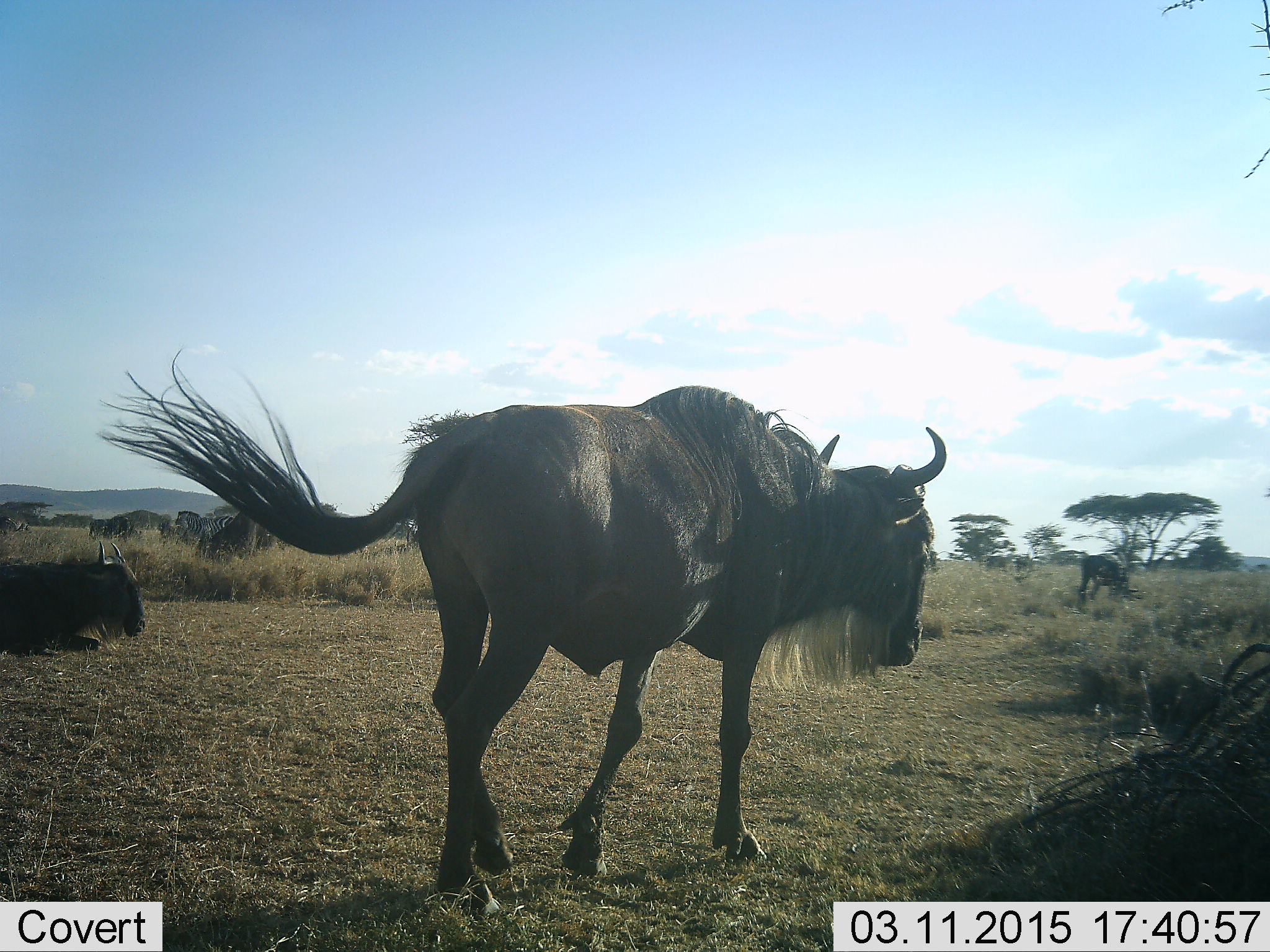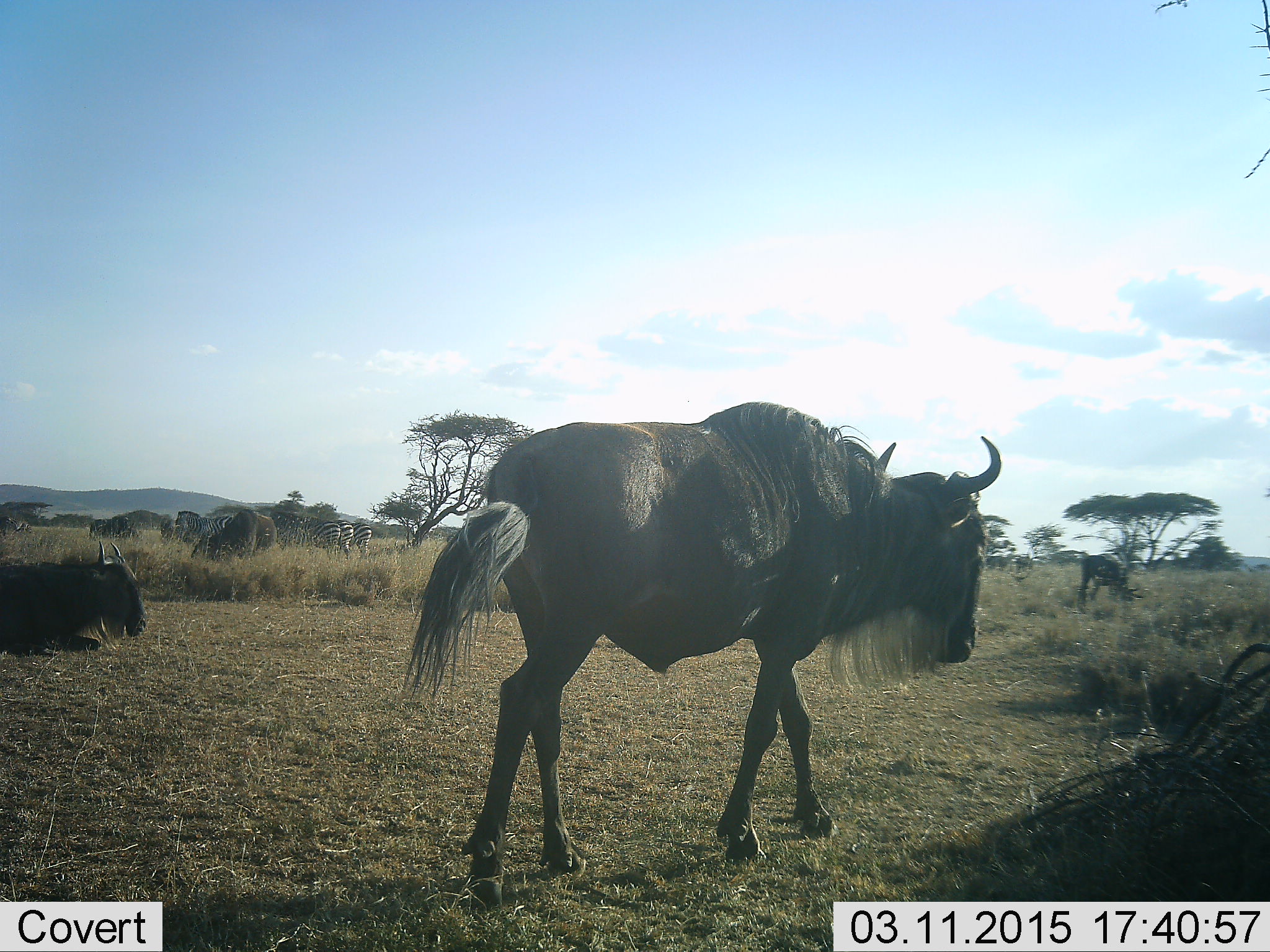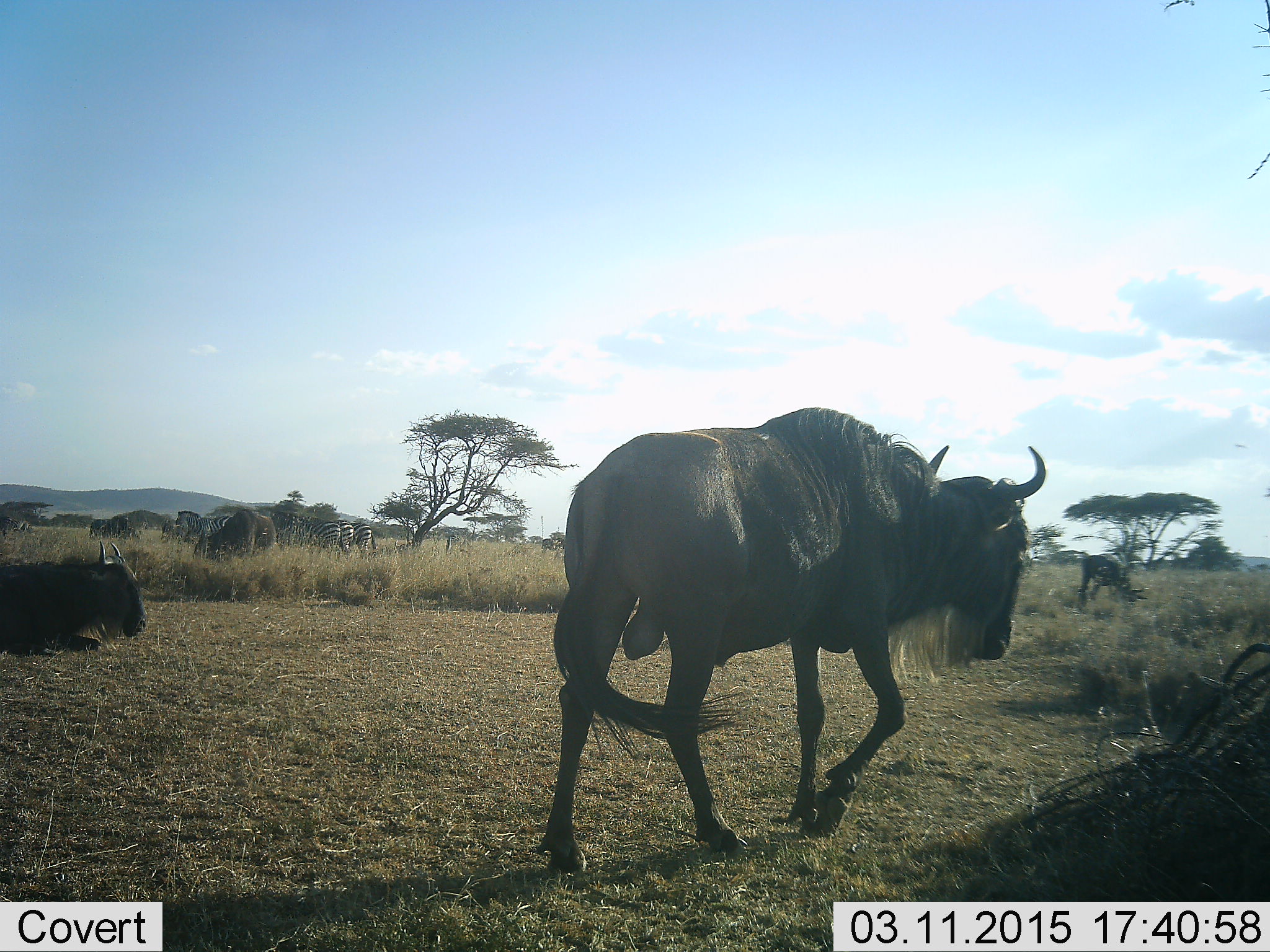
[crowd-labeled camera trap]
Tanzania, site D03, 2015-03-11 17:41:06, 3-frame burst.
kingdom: Animalia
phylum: Chordata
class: Mammalia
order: Artiodactyla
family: Bovidae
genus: Connochaetes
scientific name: Connochaetes taurinus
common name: blue wildebeest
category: wildebeest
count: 6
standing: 39%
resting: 89%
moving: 78%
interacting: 0%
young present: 11%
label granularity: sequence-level